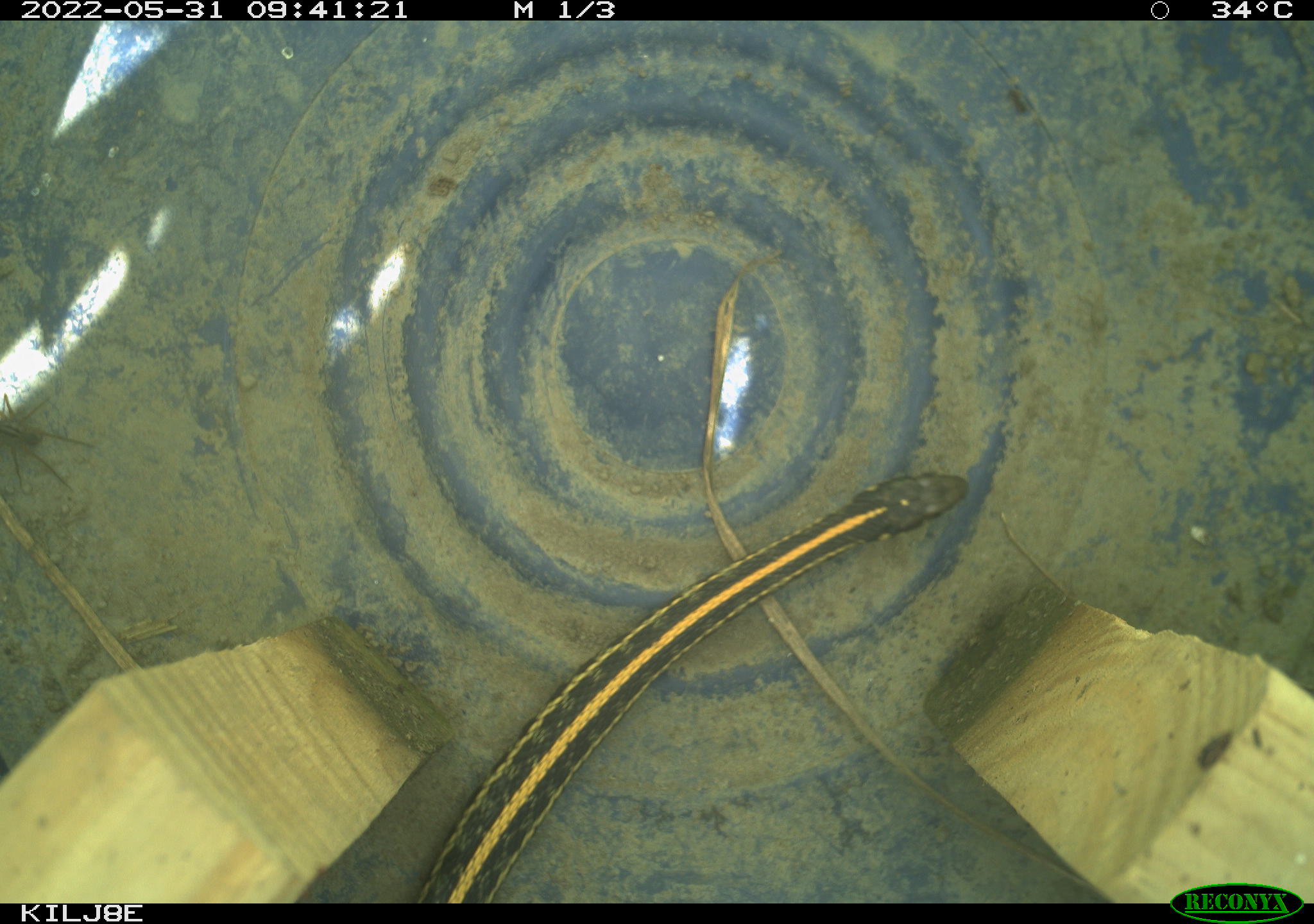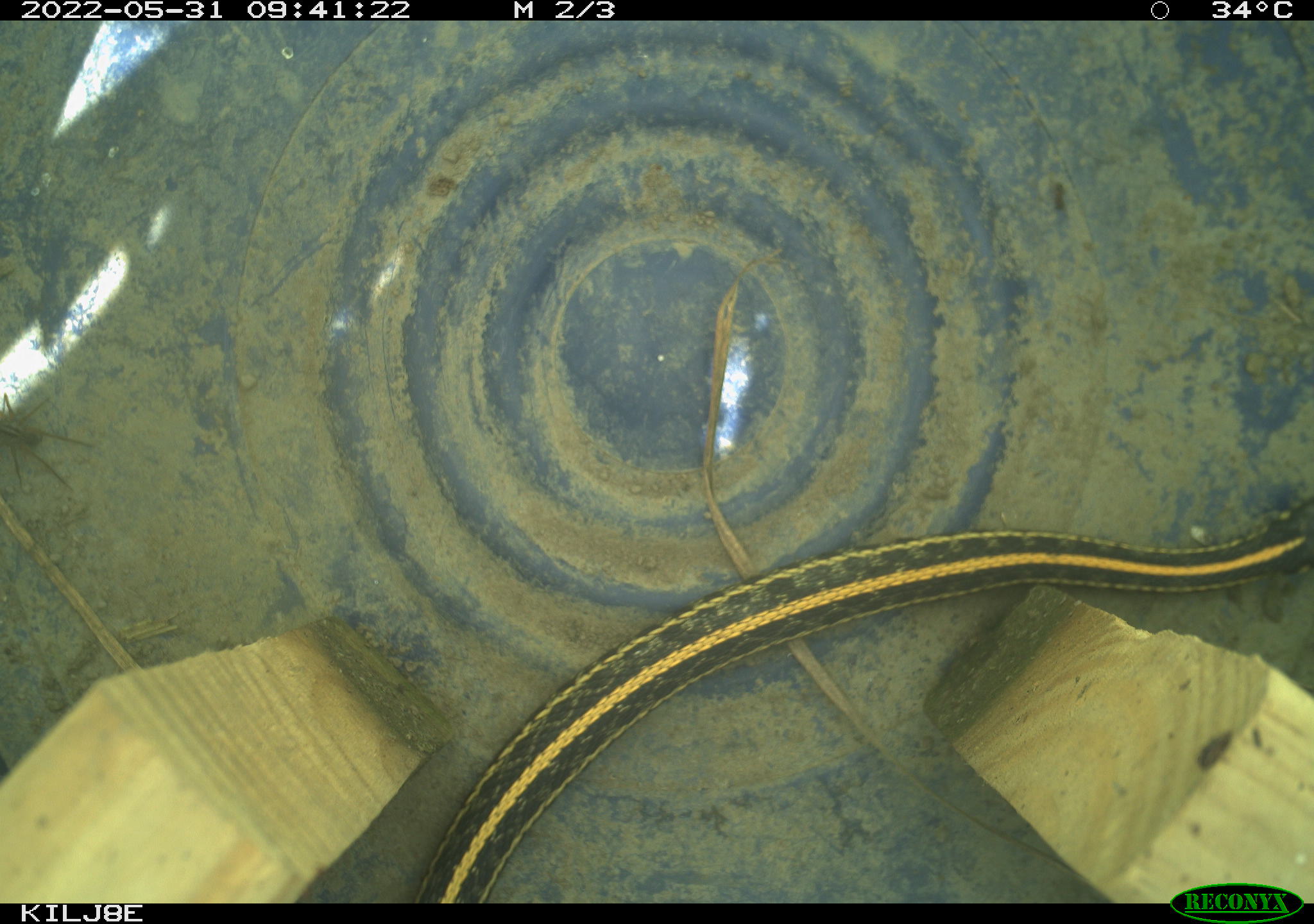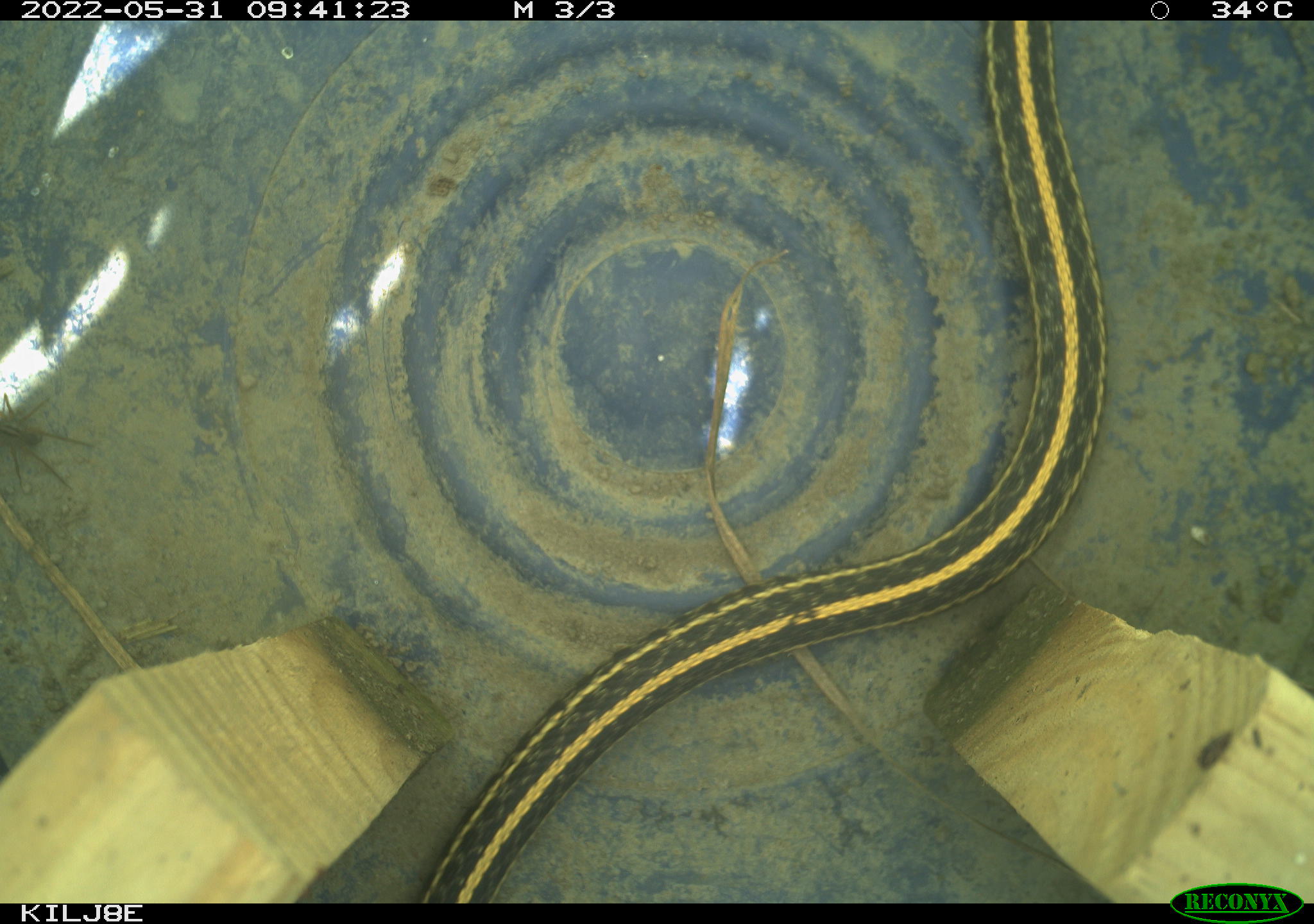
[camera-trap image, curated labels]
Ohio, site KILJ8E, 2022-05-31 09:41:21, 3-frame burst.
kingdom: Animalia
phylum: Chordata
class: Reptilia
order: Squamata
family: Colubridae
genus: Thamnophis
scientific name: Thamnophis radix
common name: plains gartersnake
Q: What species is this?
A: Plains gartersnake (Thamnophis radix).